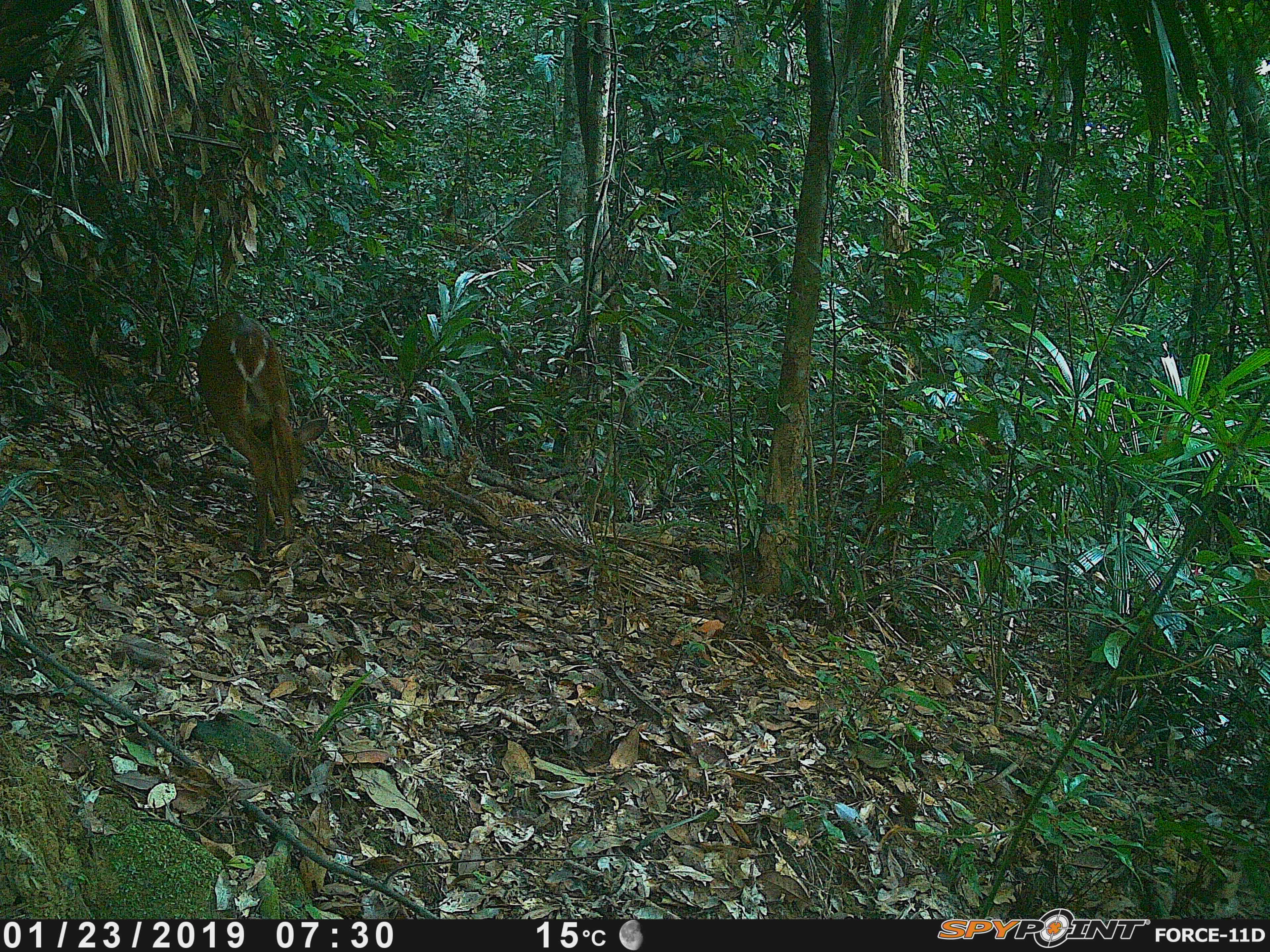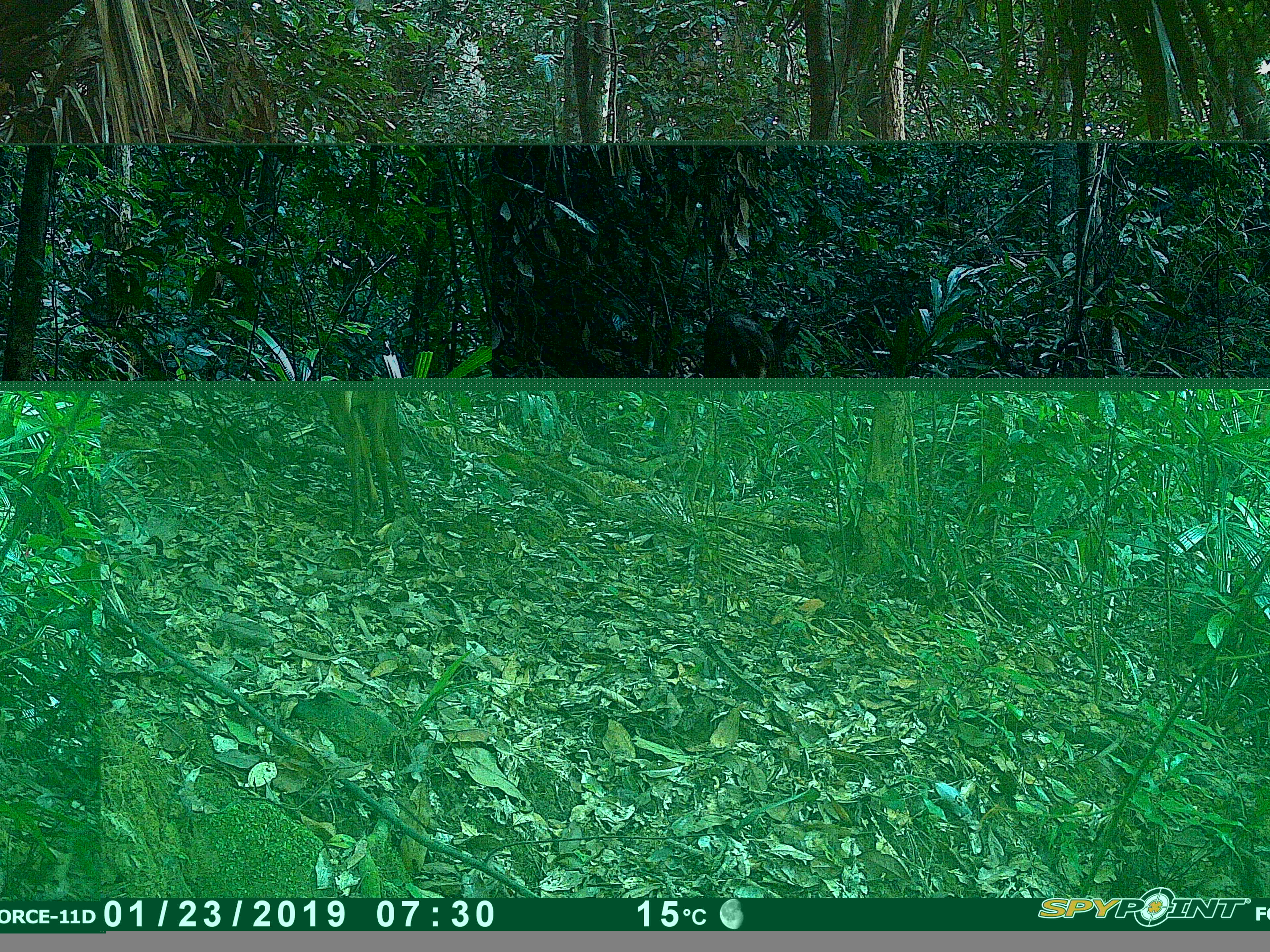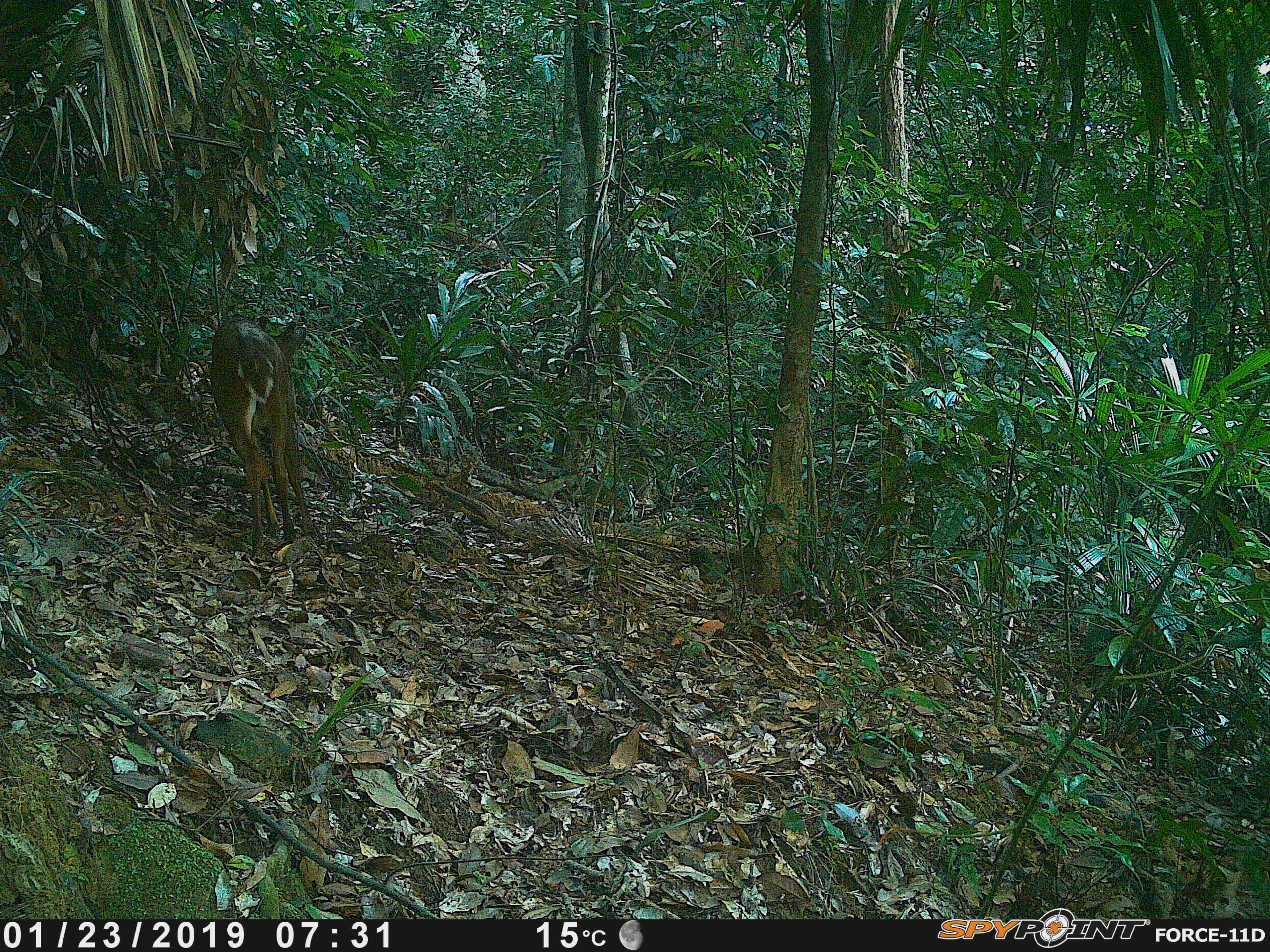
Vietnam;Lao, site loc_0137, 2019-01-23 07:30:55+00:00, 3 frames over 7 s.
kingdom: Animalia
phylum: Chordata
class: Mammalia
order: Artiodactyla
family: Cervidae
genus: Muntiacus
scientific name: Muntiacus vuquangensis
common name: large-antlered muntjac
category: large antlered muntjac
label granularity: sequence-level